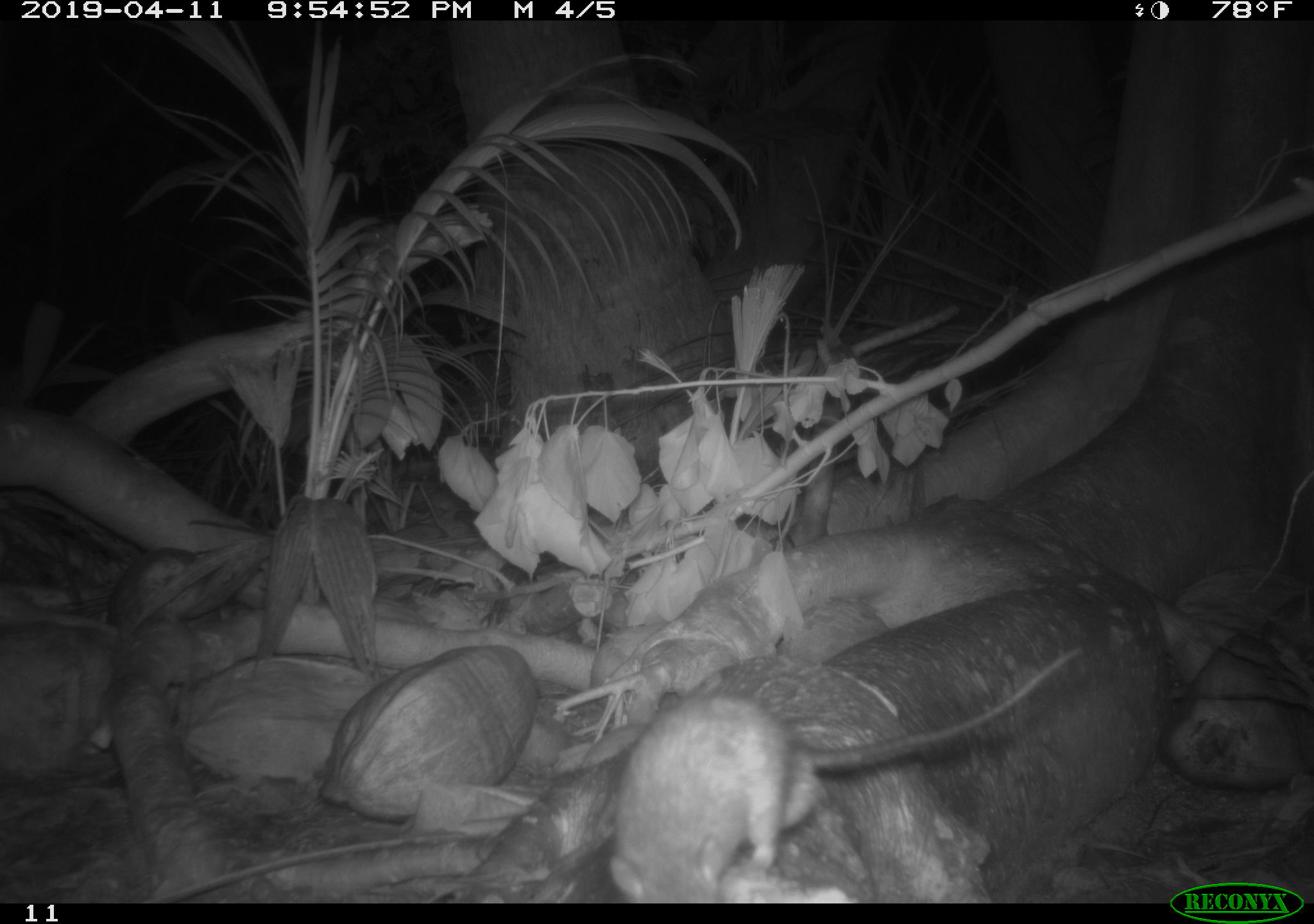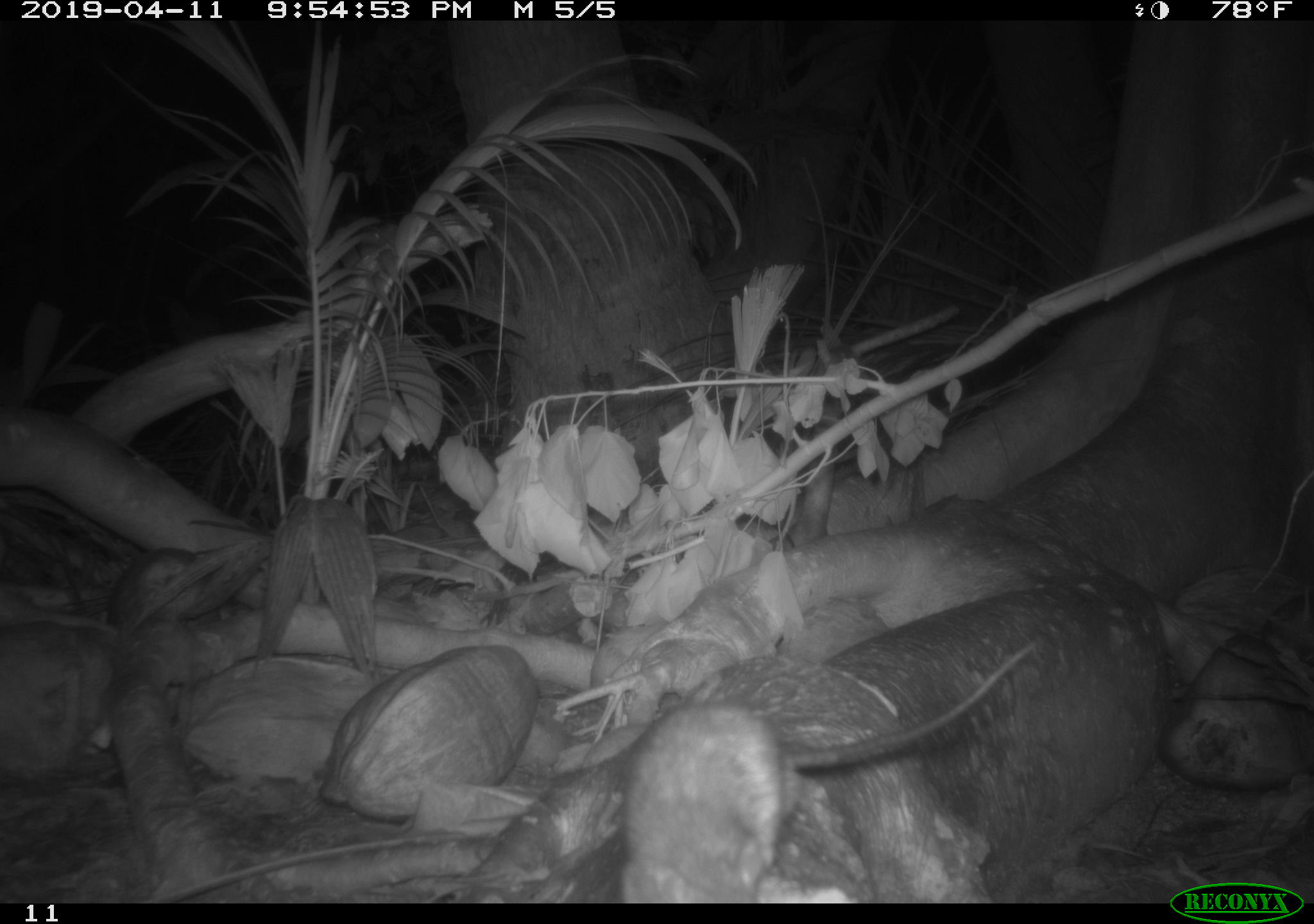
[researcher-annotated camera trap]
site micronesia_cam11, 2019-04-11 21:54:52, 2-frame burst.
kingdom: Animalia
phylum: Chordata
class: Mammalia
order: Rodentia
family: Muridae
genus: Rattus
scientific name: Rattus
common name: rat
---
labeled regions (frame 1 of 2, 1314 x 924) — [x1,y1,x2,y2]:
rat: [612,642,1084,901]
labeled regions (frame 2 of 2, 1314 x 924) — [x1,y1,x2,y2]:
rat: [619,635,1039,900]